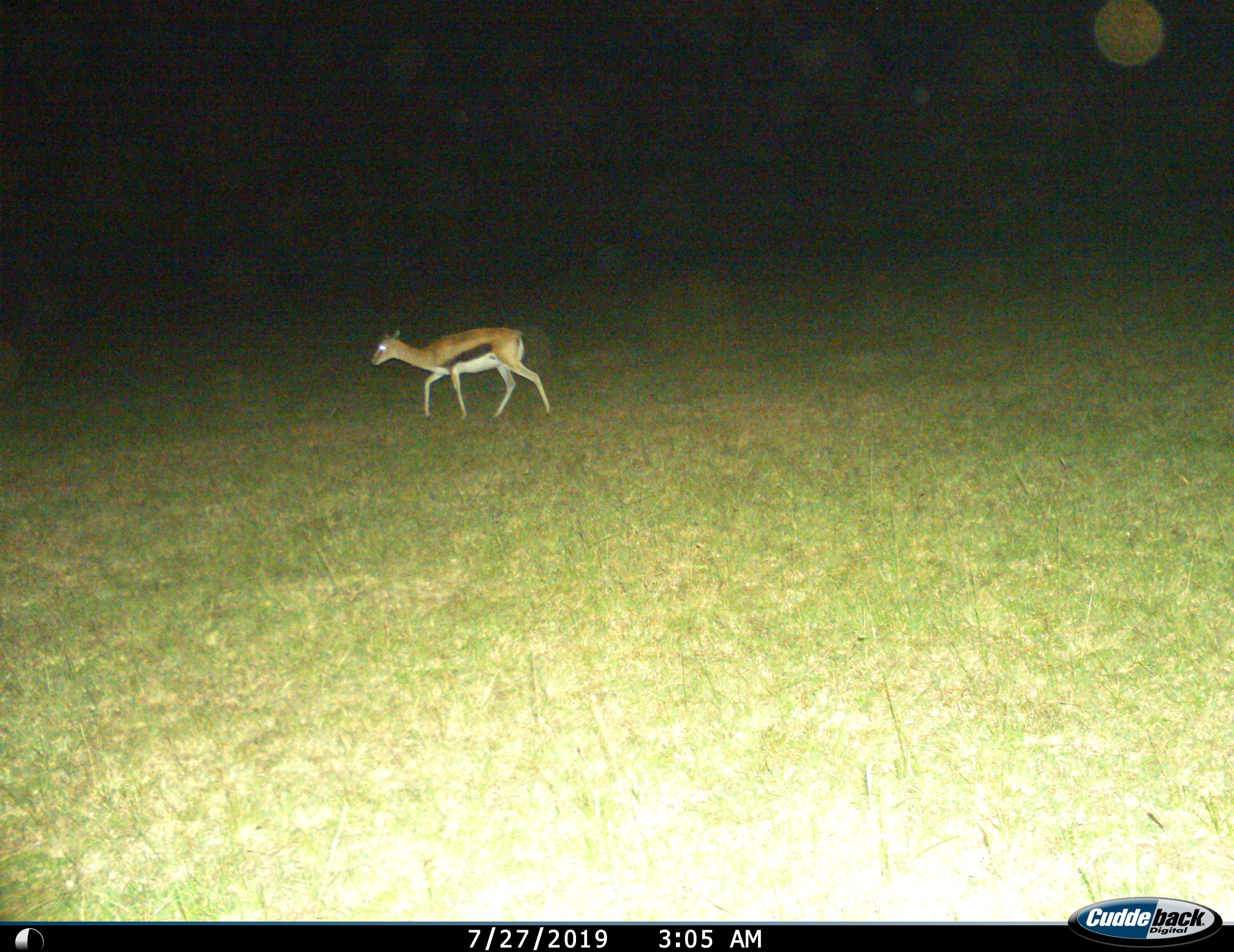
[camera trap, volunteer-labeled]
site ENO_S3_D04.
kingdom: Animalia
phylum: Chordata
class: Mammalia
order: Artiodactyla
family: Bovidae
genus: Eudorcas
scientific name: Eudorcas thomsonii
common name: thomson's gazelle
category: gazellethomsons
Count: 1.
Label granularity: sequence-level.